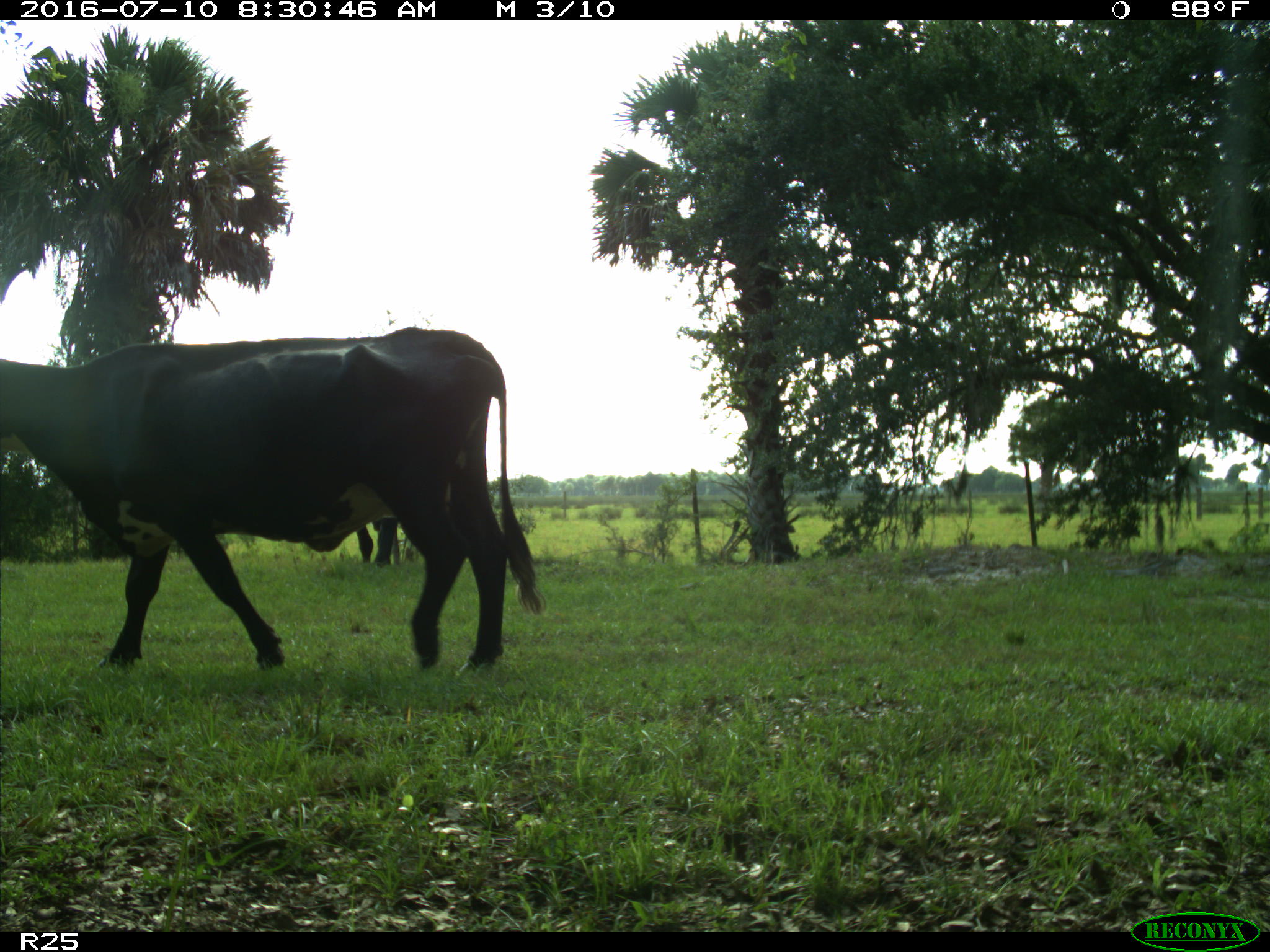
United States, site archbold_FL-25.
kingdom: Animalia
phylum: Chordata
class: Mammalia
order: Artiodactyla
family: Bovidae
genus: Bos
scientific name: Bos taurus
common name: domestic cow